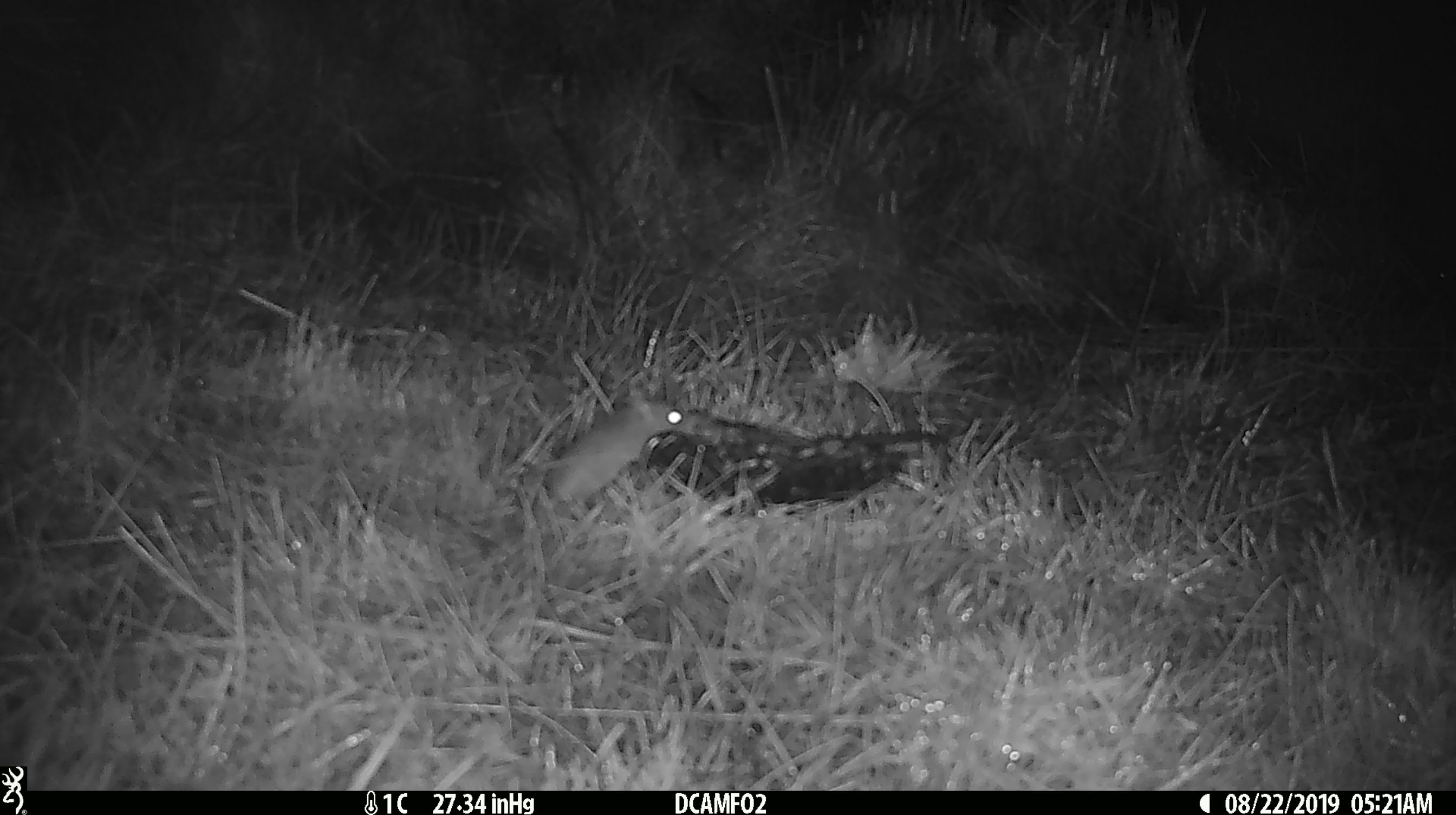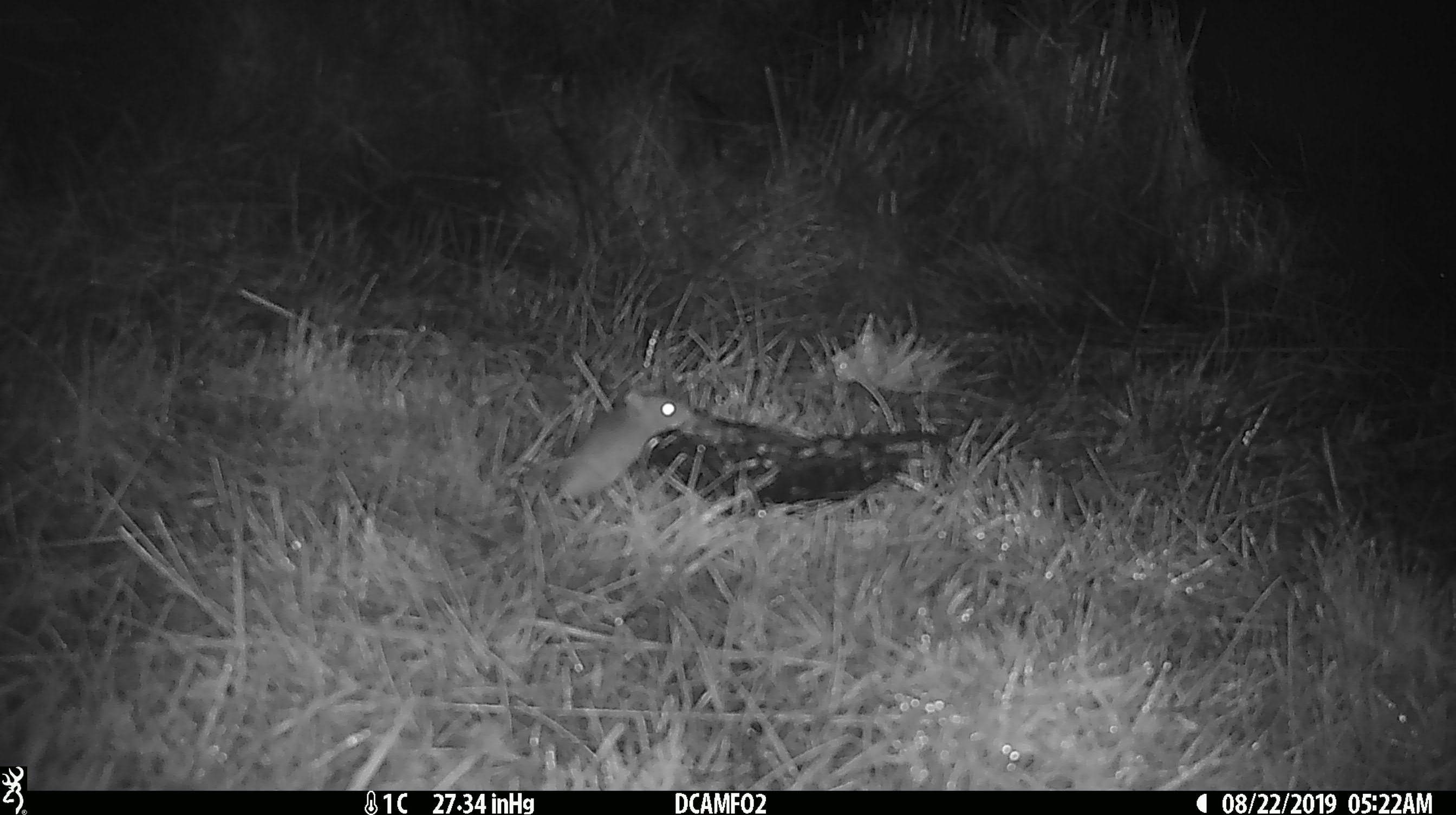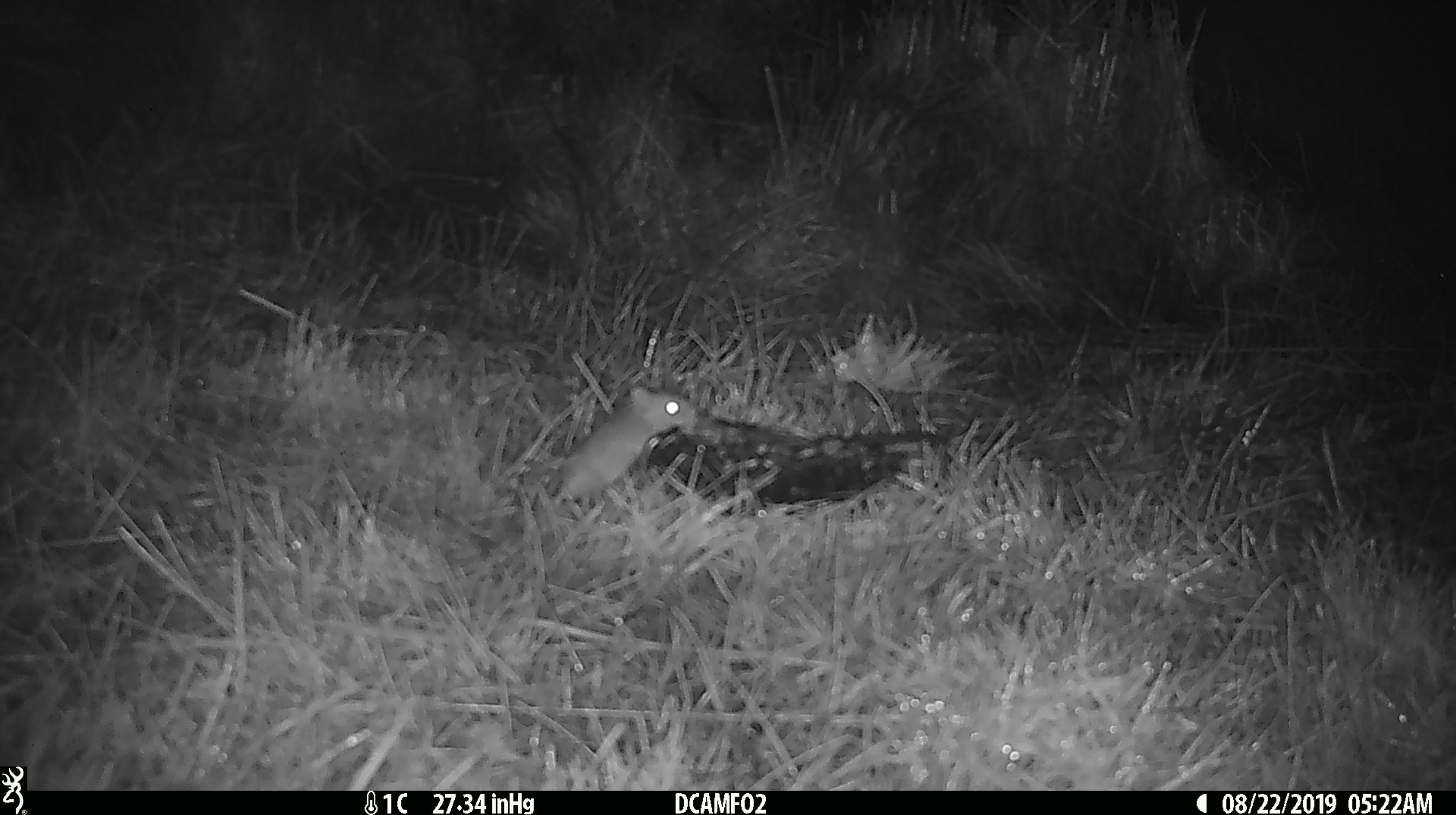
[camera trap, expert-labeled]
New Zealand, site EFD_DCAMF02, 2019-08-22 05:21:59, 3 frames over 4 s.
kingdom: Animalia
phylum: Chordata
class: Mammalia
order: Rodentia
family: Muridae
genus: Mus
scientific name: Mus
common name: mouse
Mouse (Mus).